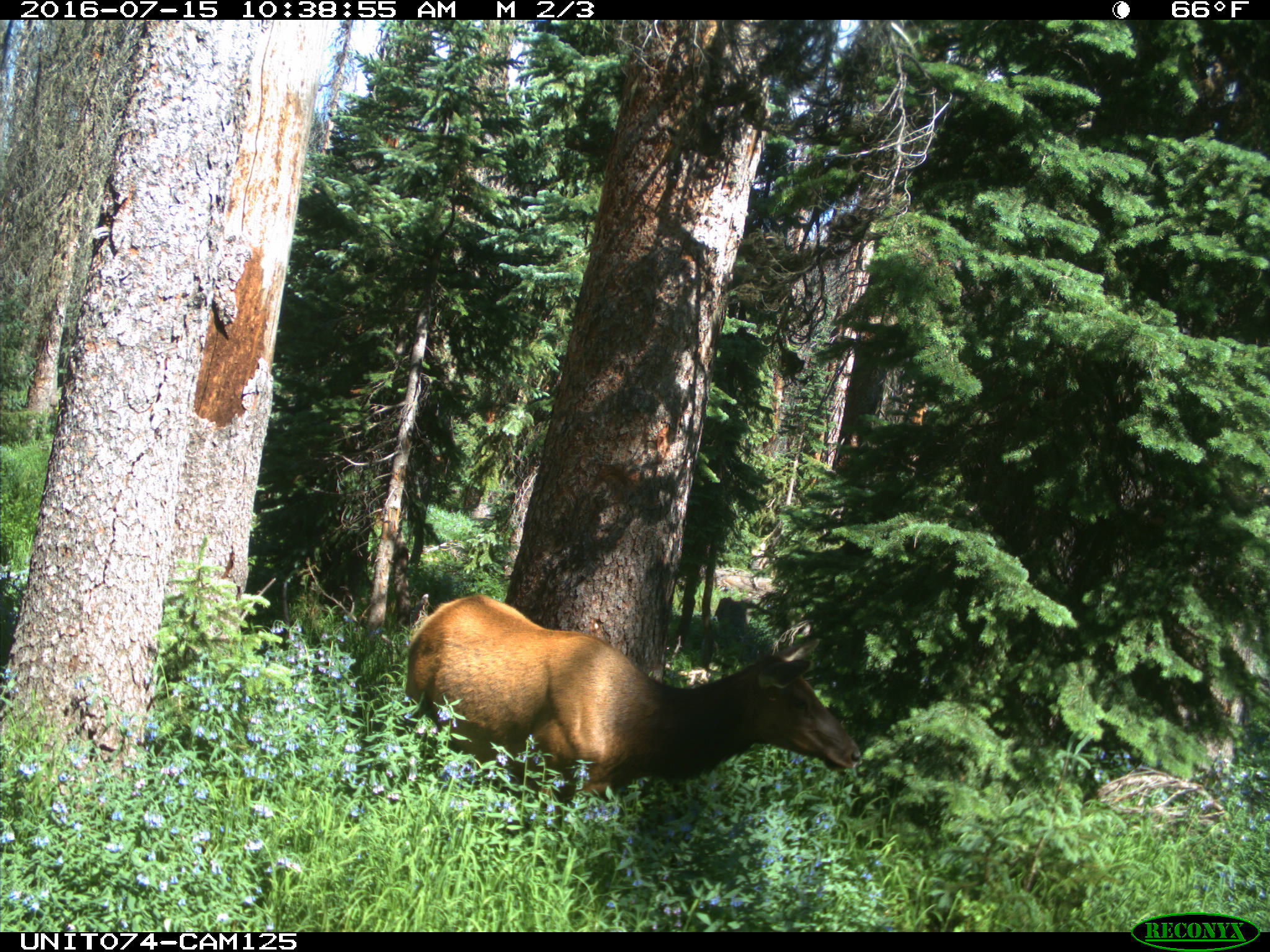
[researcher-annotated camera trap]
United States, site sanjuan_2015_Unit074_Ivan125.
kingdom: Animalia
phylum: Chordata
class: Mammalia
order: Artiodactyla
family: Cervidae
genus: Cervus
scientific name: Cervus elaphus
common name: red deer